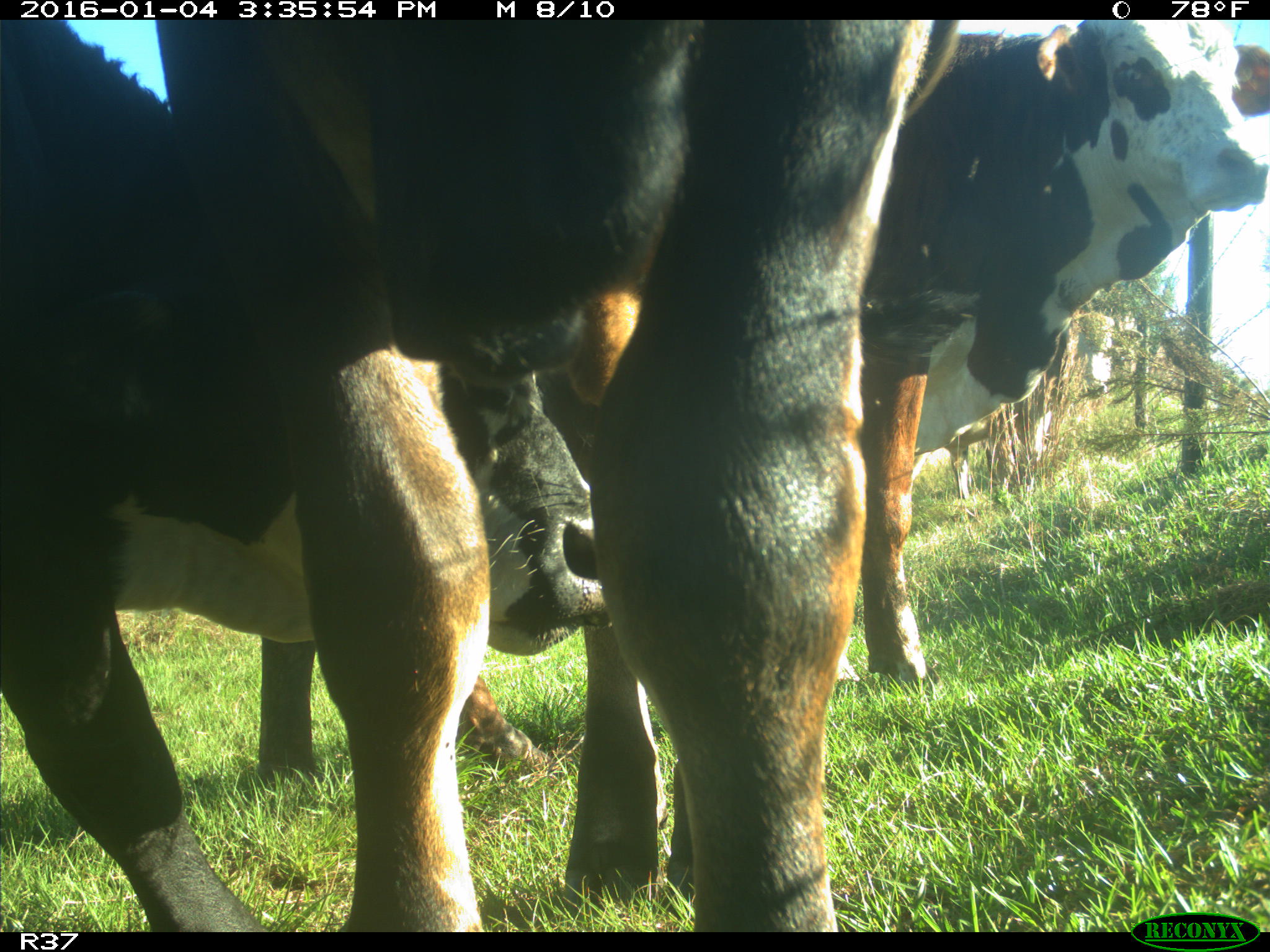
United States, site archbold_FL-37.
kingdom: Animalia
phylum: Chordata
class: Mammalia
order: Artiodactyla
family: Bovidae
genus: Bos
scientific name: Bos taurus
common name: domestic cow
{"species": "Bos taurus (domestic cow)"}